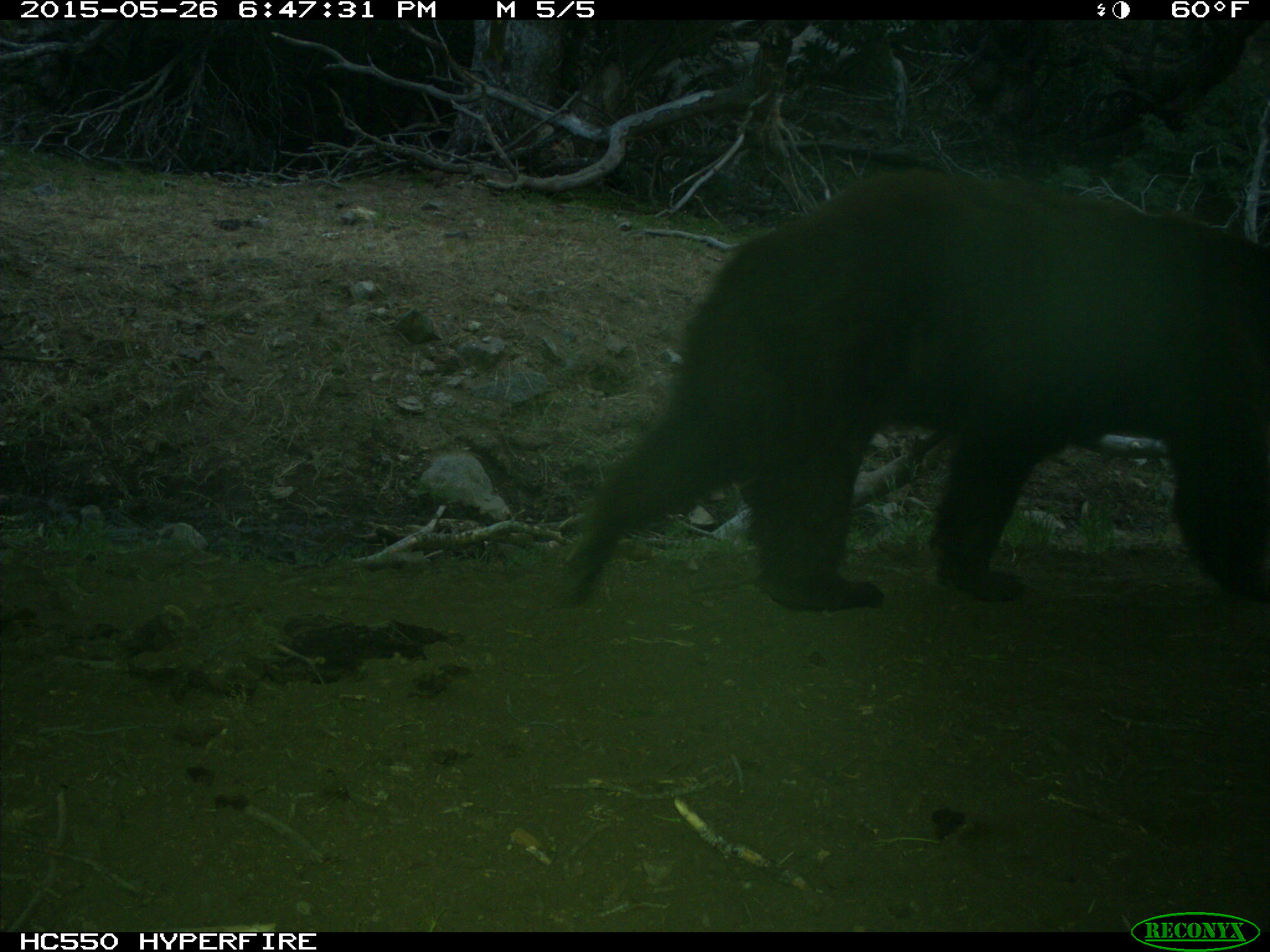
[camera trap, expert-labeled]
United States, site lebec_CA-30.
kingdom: Animalia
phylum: Chordata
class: Mammalia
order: Carnivora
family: Ursidae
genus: Ursus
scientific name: Ursus americanus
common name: american black bear